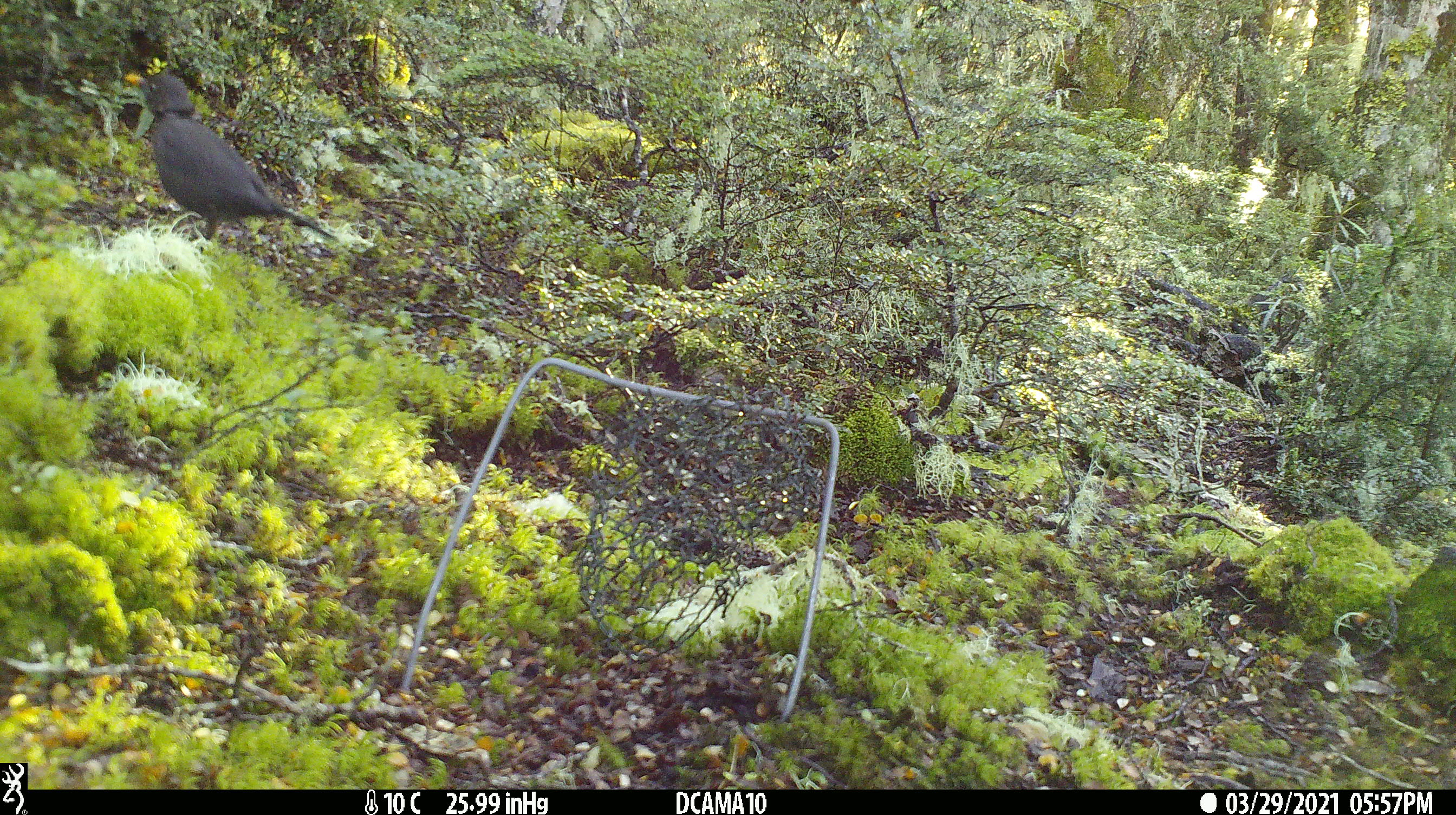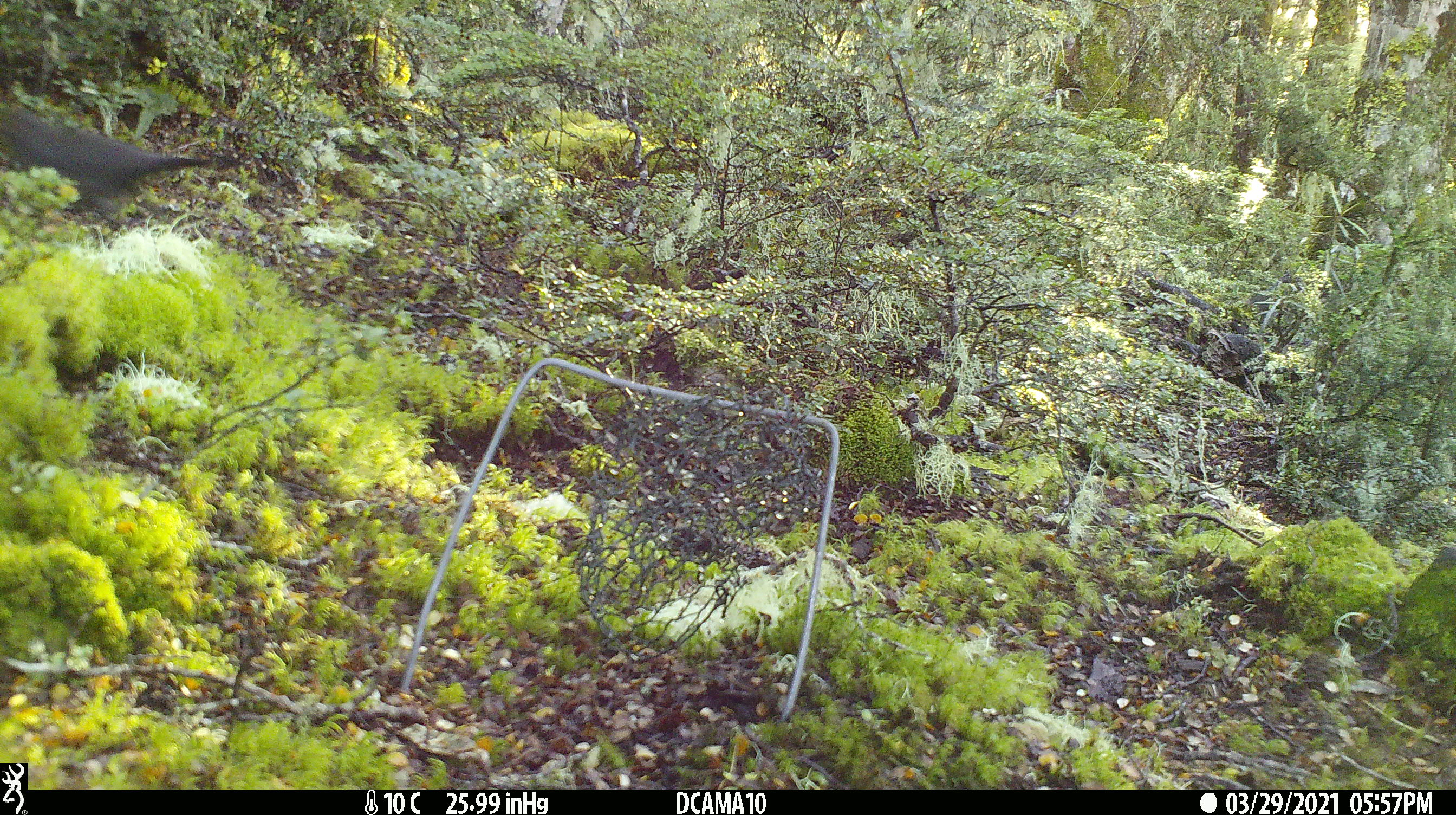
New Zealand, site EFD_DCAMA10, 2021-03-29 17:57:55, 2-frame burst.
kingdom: Animalia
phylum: Chordata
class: Aves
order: Passeriformes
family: Petroicidae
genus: Petroica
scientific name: Petroica australis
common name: new zealand robin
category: robin